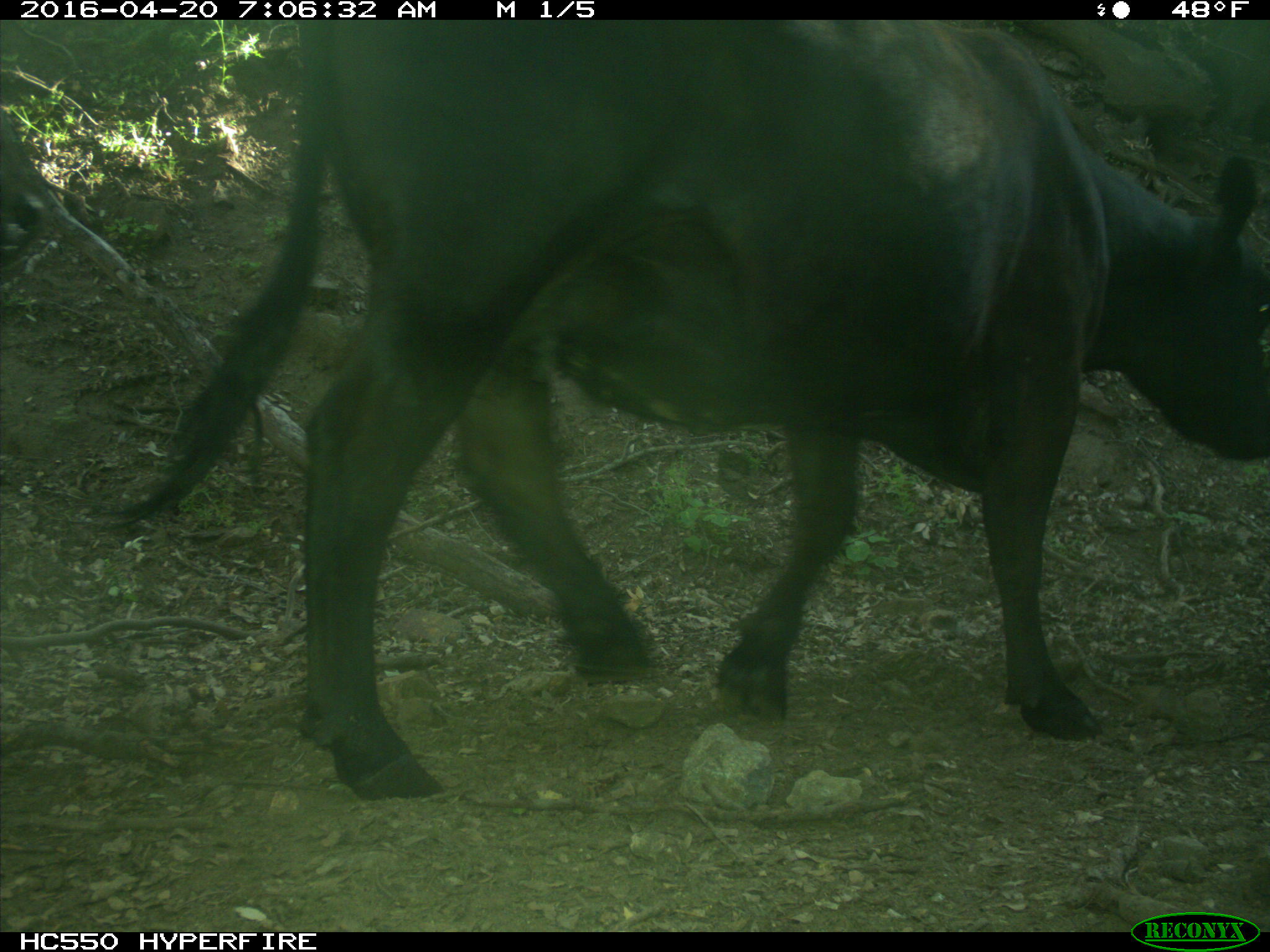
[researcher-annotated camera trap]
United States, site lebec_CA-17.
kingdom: Animalia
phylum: Chordata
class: Mammalia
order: Artiodactyla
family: Bovidae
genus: Bos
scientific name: Bos taurus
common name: domestic cow